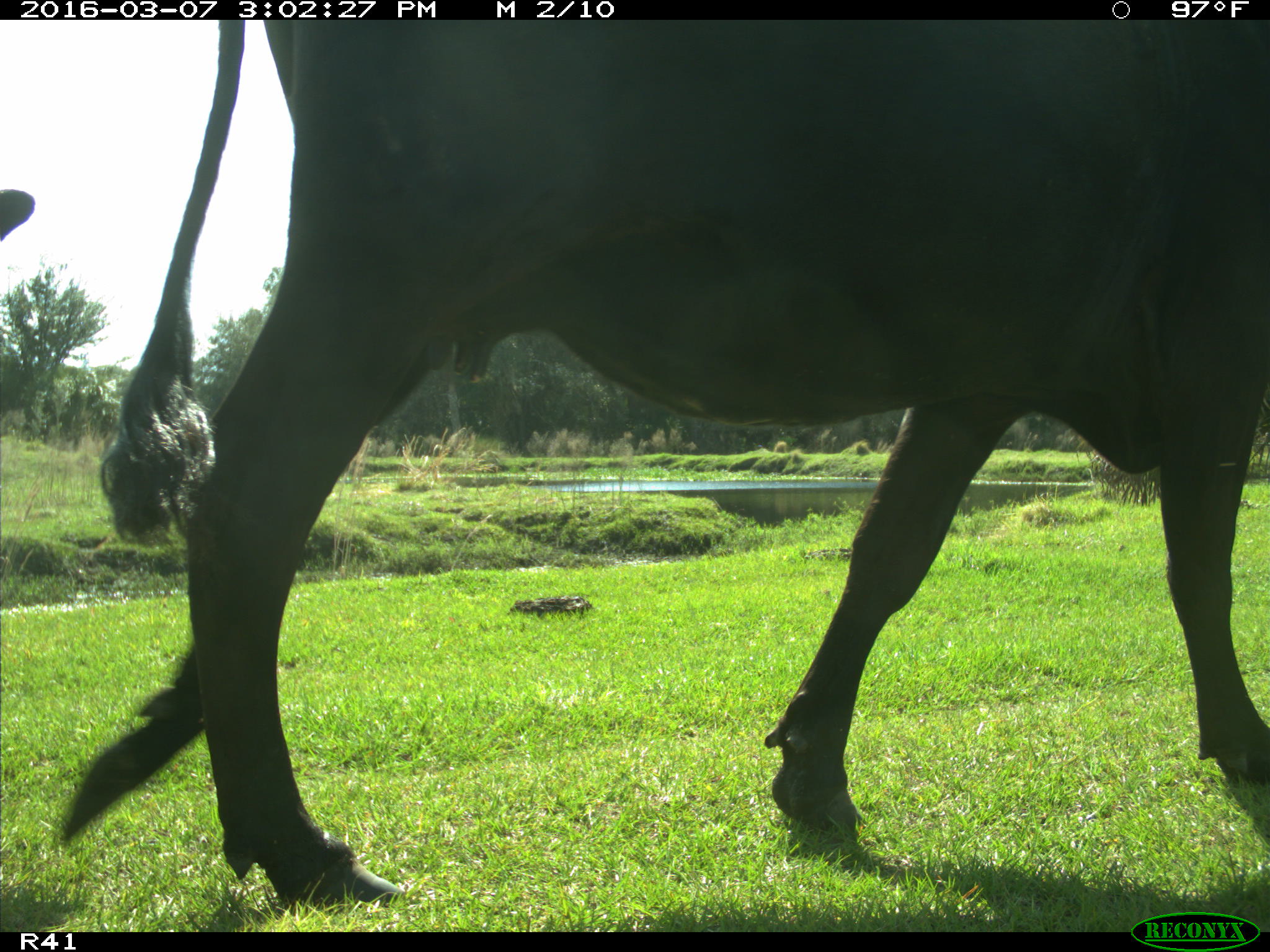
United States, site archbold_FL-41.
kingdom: Animalia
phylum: Chordata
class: Mammalia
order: Artiodactyla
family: Bovidae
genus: Bos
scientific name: Bos taurus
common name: domestic cow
Bos taurus (domestic cow).